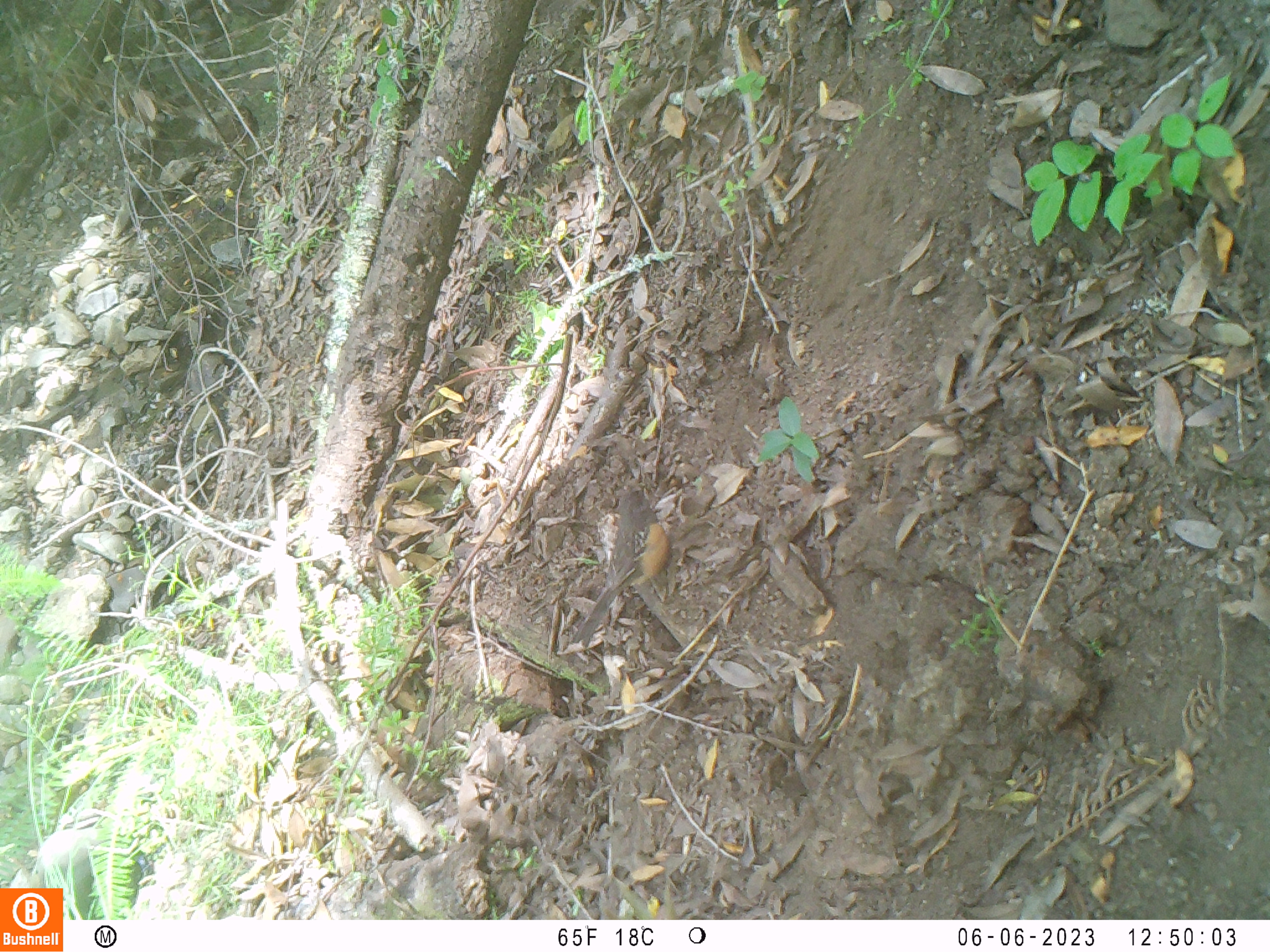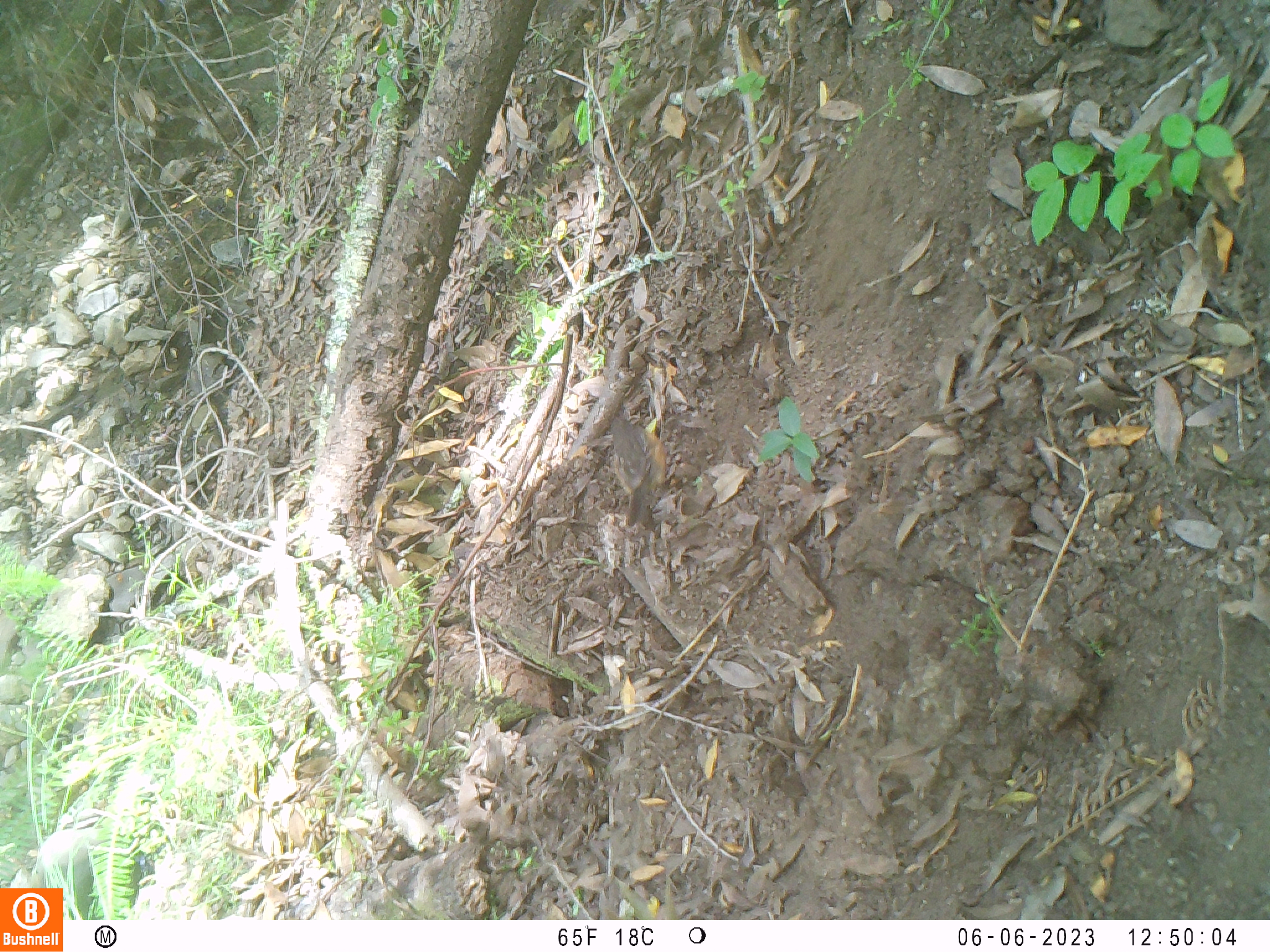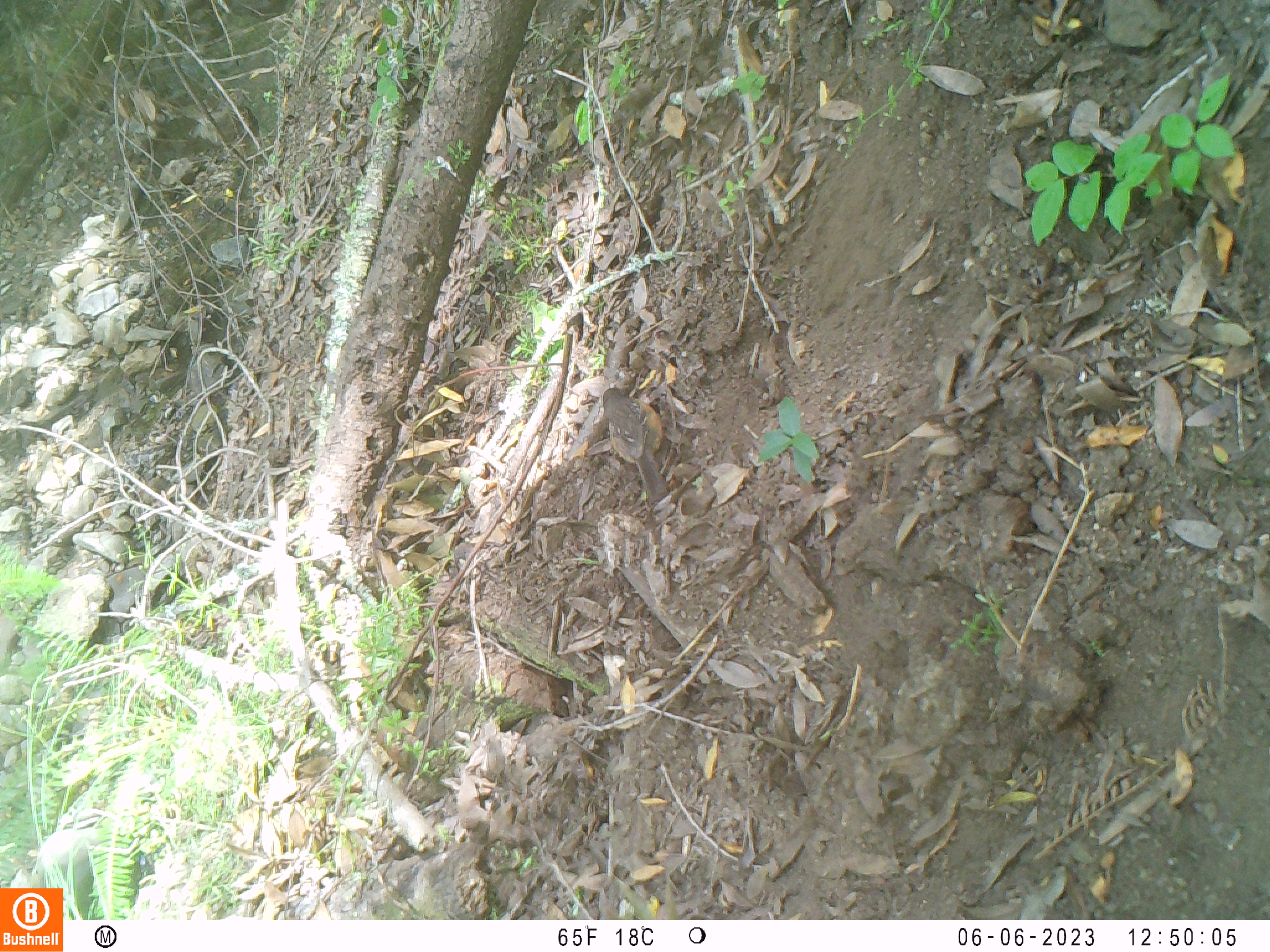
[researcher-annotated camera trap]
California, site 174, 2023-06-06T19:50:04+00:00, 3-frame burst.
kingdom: Animalia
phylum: Chordata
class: Aves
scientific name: Aves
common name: bird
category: unknown bird